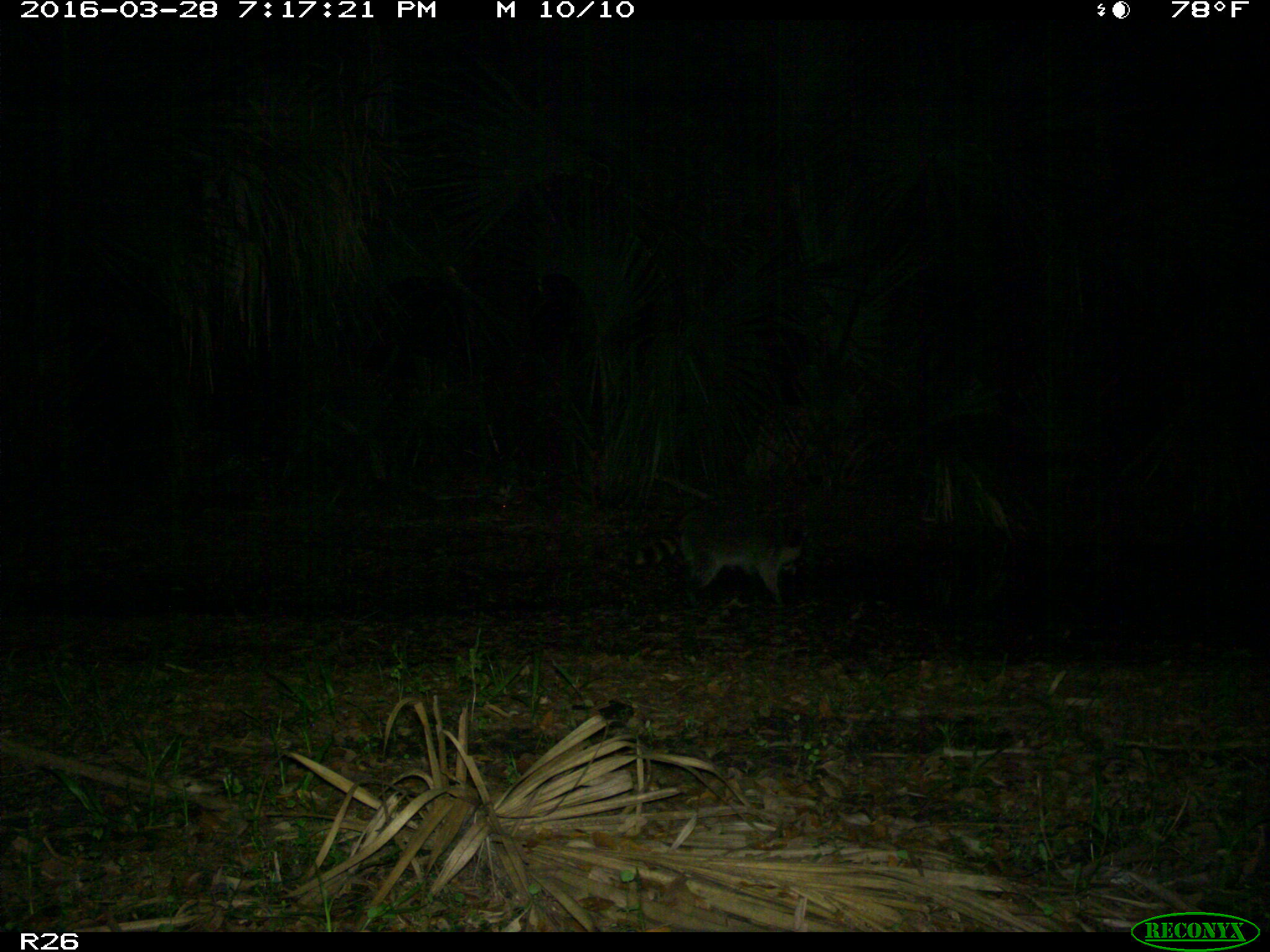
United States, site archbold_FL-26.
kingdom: Animalia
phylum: Chordata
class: Mammalia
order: Carnivora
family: Procyonidae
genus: Procyon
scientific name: Procyon lotor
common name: common raccoon